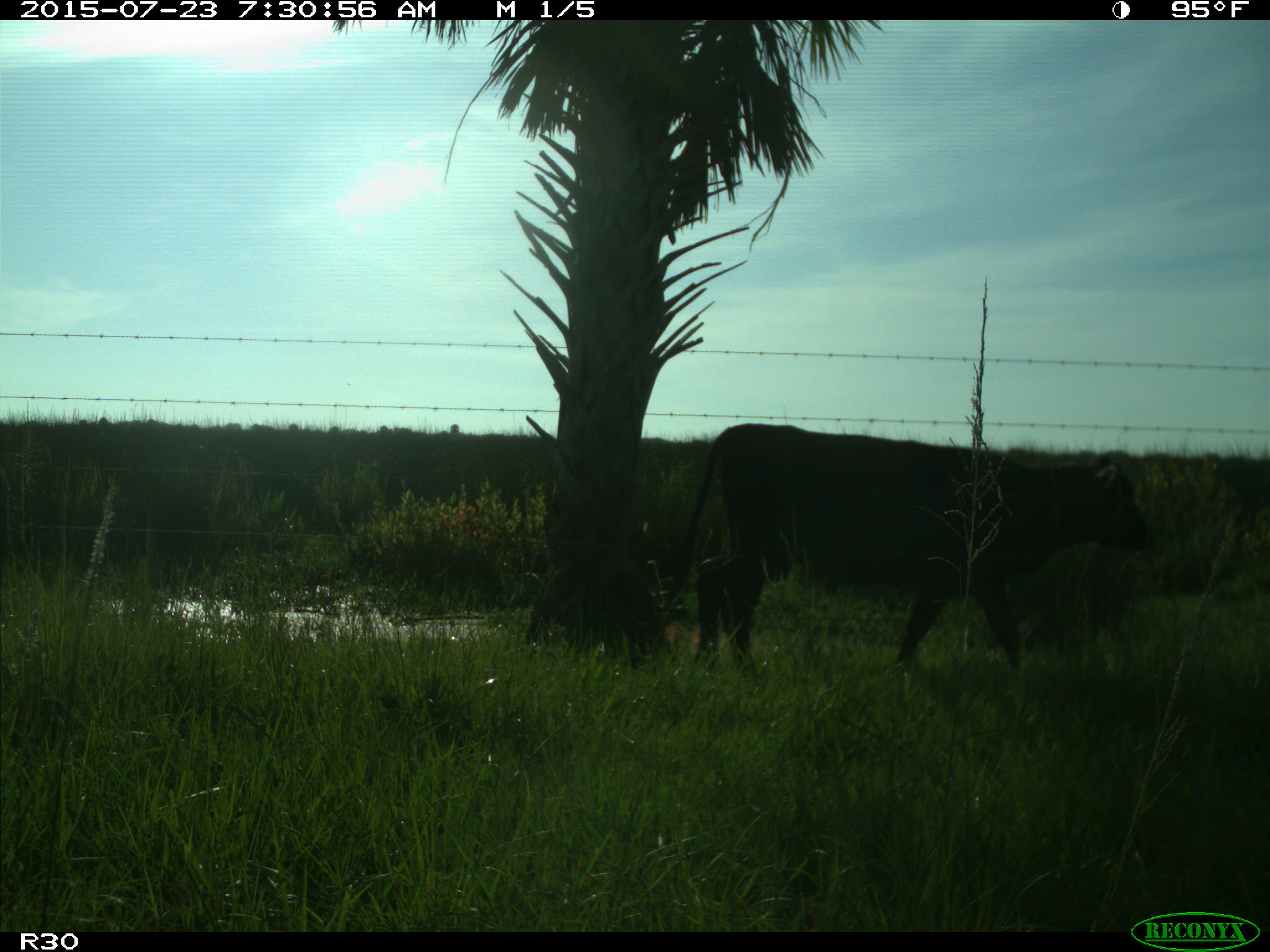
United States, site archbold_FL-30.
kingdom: Animalia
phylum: Chordata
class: Mammalia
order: Artiodactyla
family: Bovidae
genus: Bos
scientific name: Bos taurus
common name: domestic cow